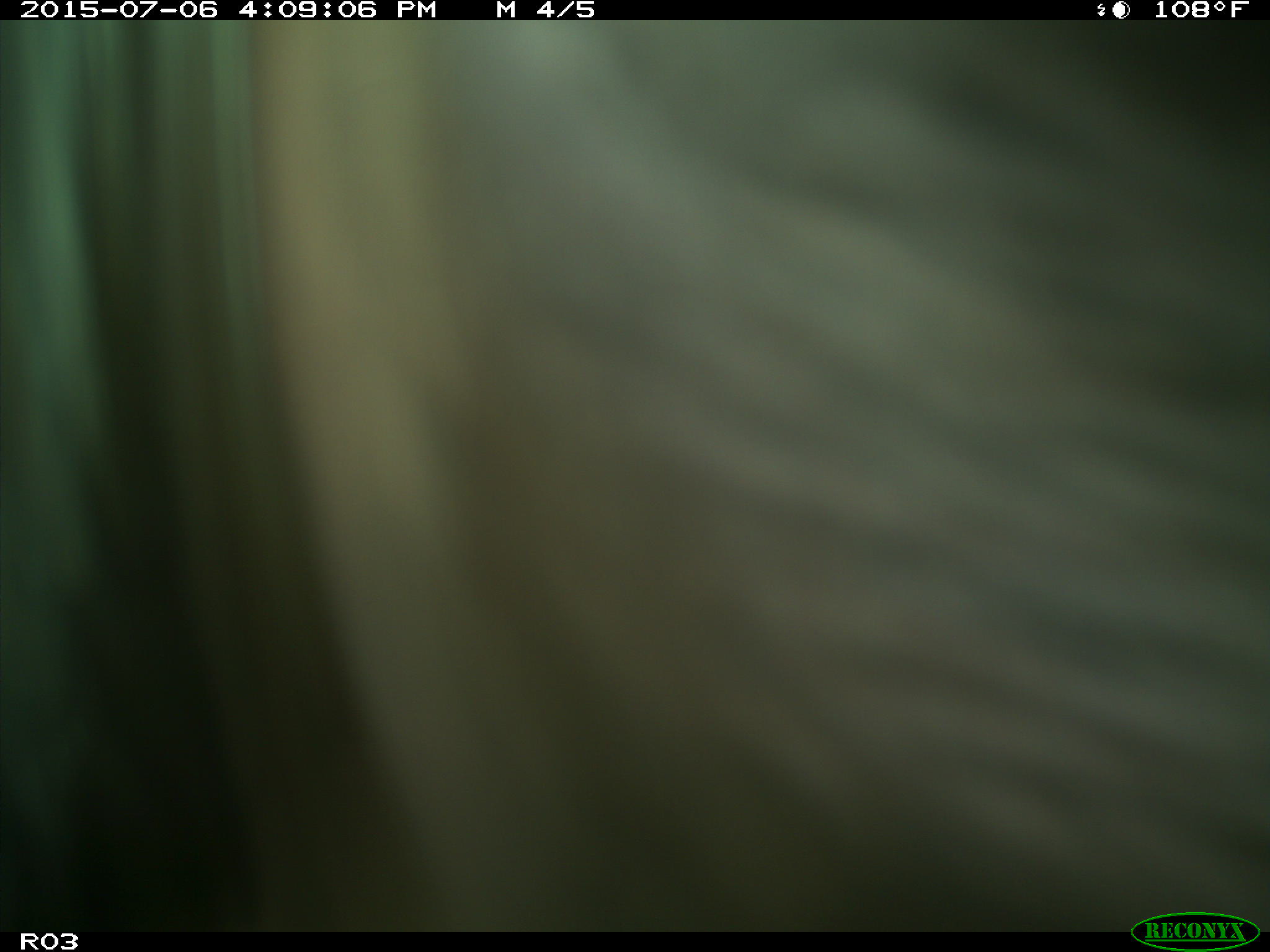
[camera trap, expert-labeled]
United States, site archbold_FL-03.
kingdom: Animalia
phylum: Chordata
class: Mammalia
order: Artiodactyla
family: Bovidae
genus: Bos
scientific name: Bos taurus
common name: domestic cow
Bos taurus (domestic cow).